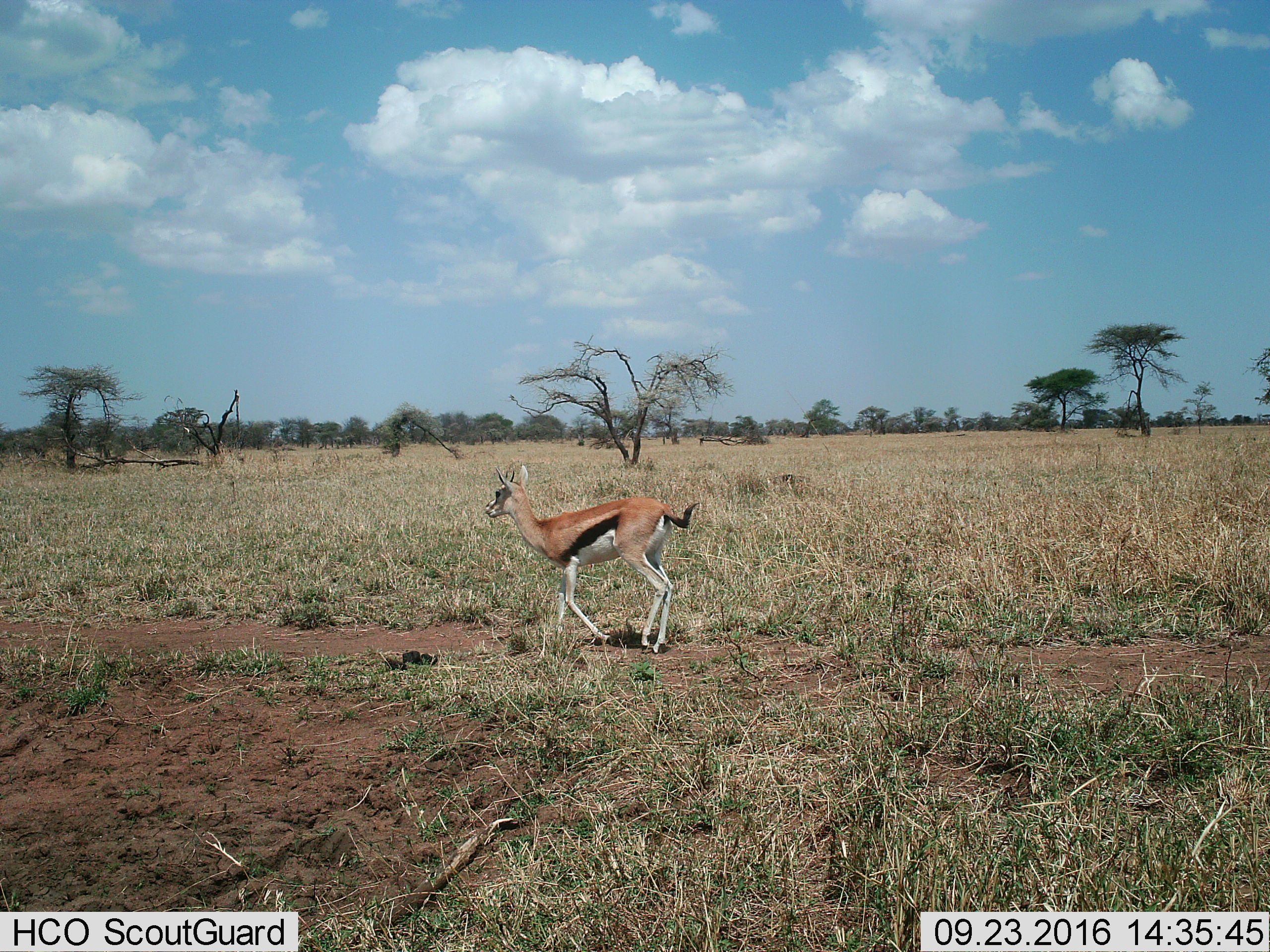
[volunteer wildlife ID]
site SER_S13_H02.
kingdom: Animalia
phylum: Chordata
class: Mammalia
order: Artiodactyla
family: Bovidae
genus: Eudorcas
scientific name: Eudorcas thomsonii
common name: thomson's gazelle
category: gazellethomsons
Gazellethomsons (thomson's gazelle) (Eudorcas thomsonii), count 1. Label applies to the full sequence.